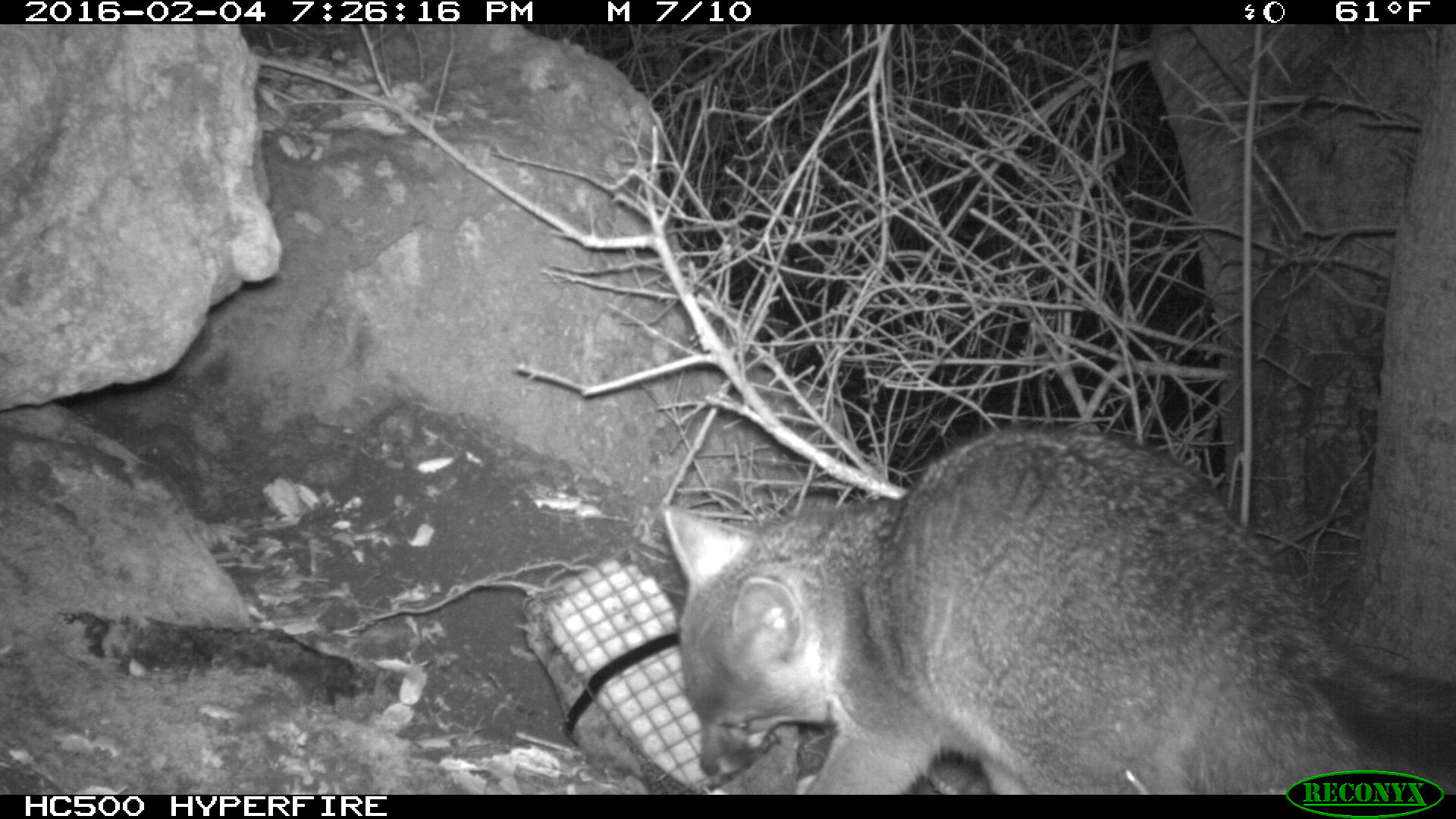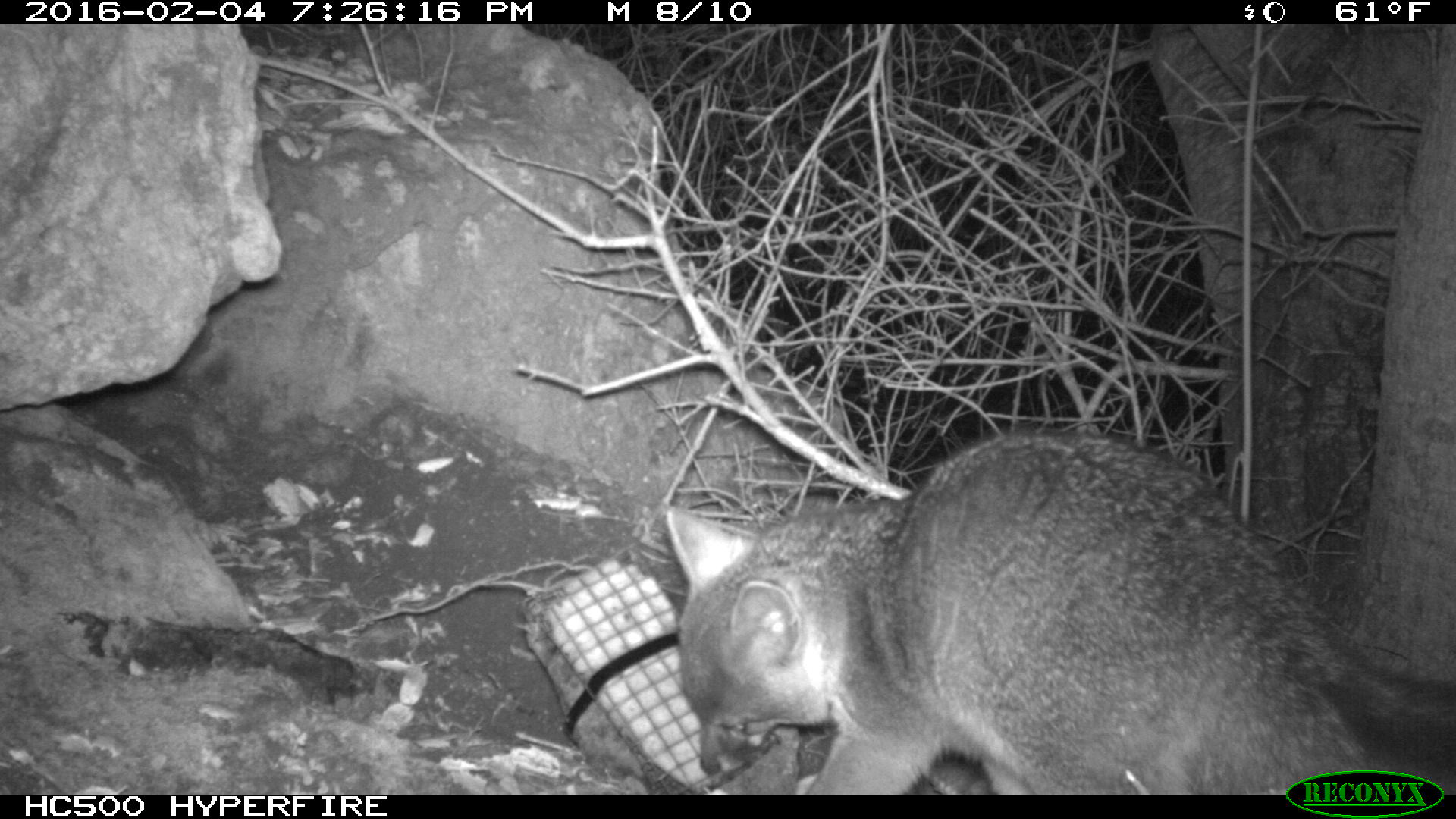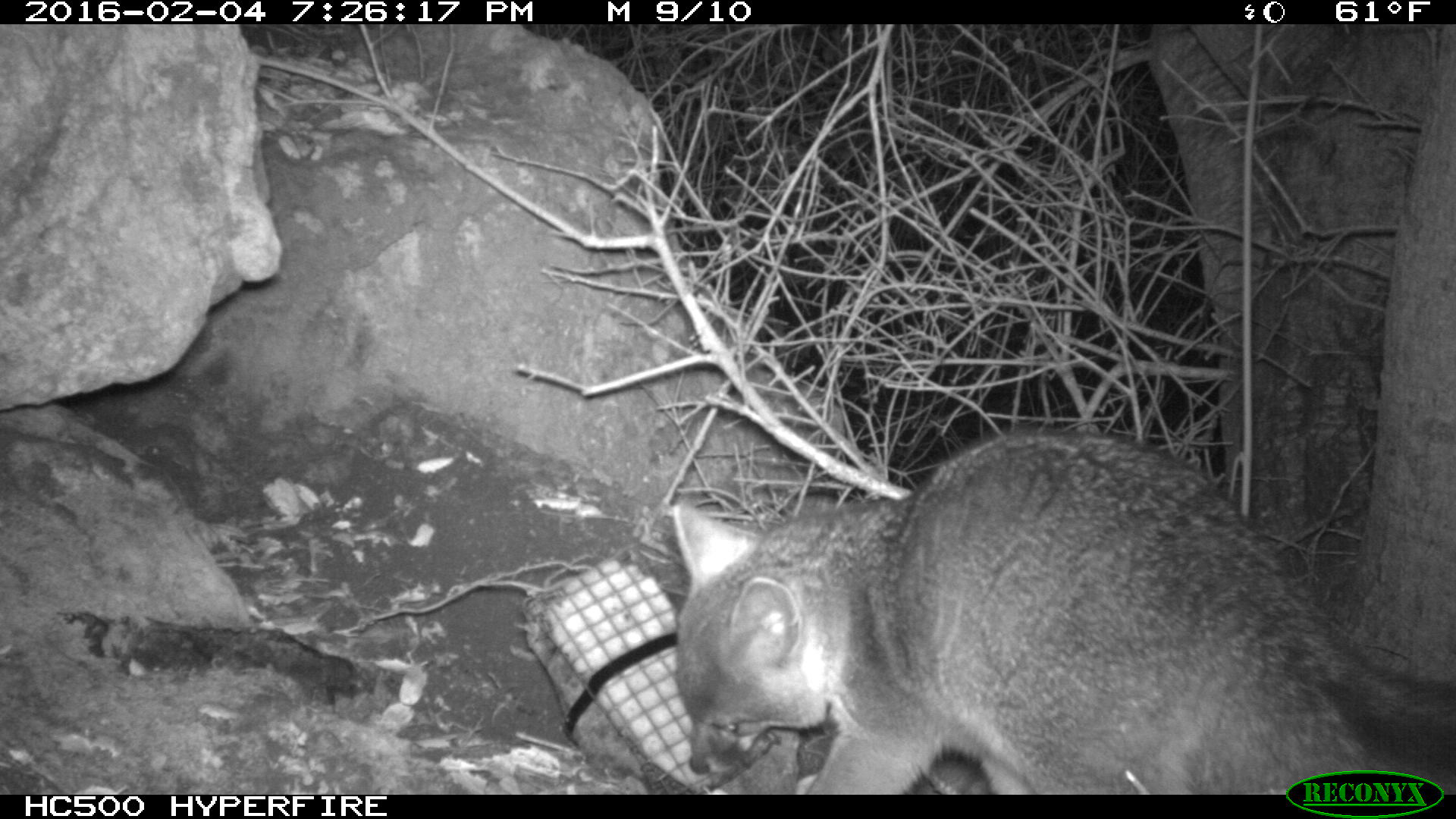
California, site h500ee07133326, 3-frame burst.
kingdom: Animalia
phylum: Chordata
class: Mammalia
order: Carnivora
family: Canidae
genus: Urocyon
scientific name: Urocyon littoralis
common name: island fox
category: fox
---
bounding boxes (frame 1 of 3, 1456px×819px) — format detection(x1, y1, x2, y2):
fox: detection(661, 423, 1455, 795)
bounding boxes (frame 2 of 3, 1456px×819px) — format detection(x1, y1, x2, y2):
fox: detection(665, 427, 1455, 795)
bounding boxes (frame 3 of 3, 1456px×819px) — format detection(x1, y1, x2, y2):
fox: detection(673, 427, 1455, 794)